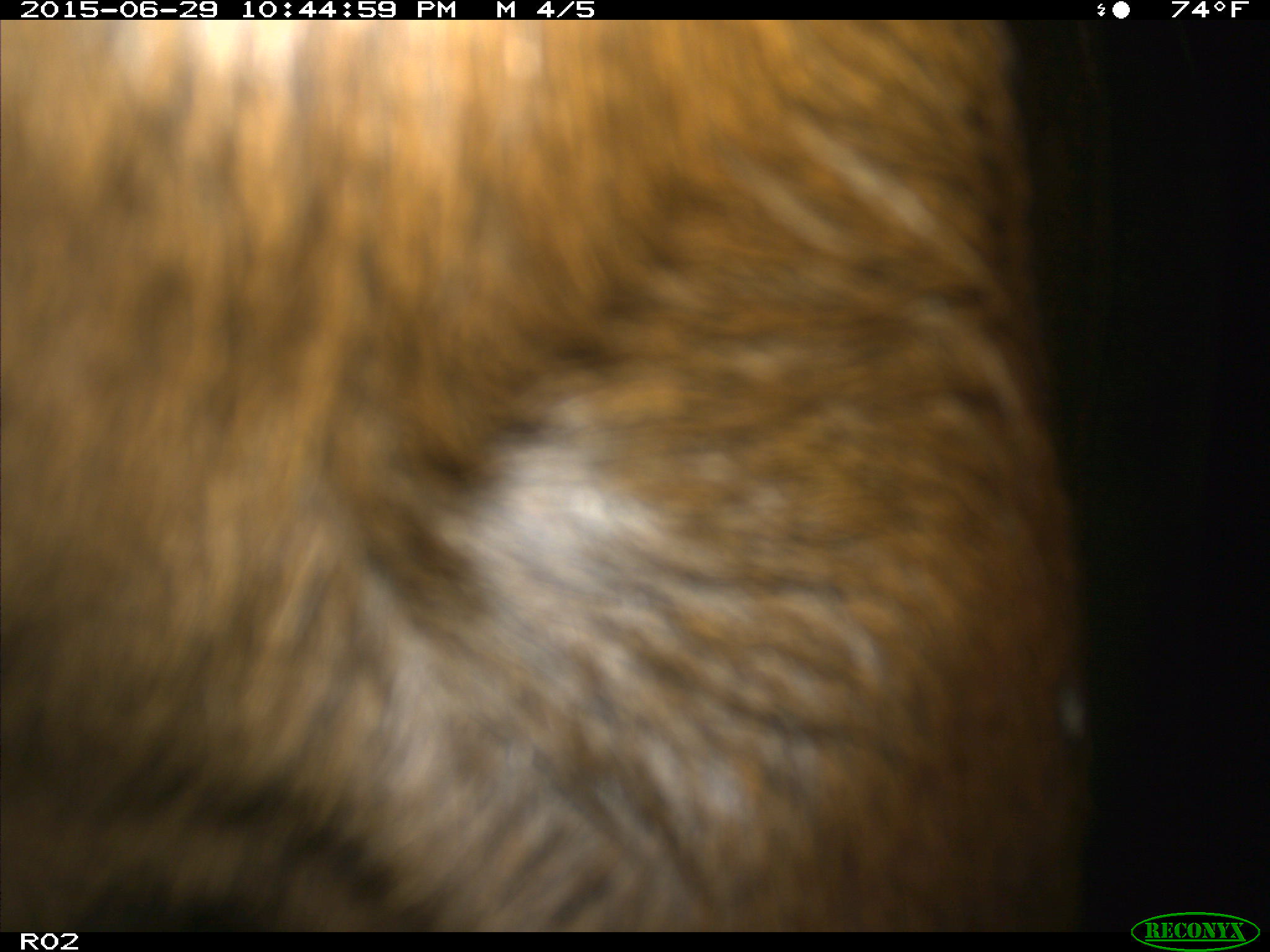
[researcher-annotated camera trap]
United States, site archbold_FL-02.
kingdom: Animalia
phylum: Chordata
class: Mammalia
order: Artiodactyla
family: Bovidae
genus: Bos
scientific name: Bos taurus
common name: domestic cow